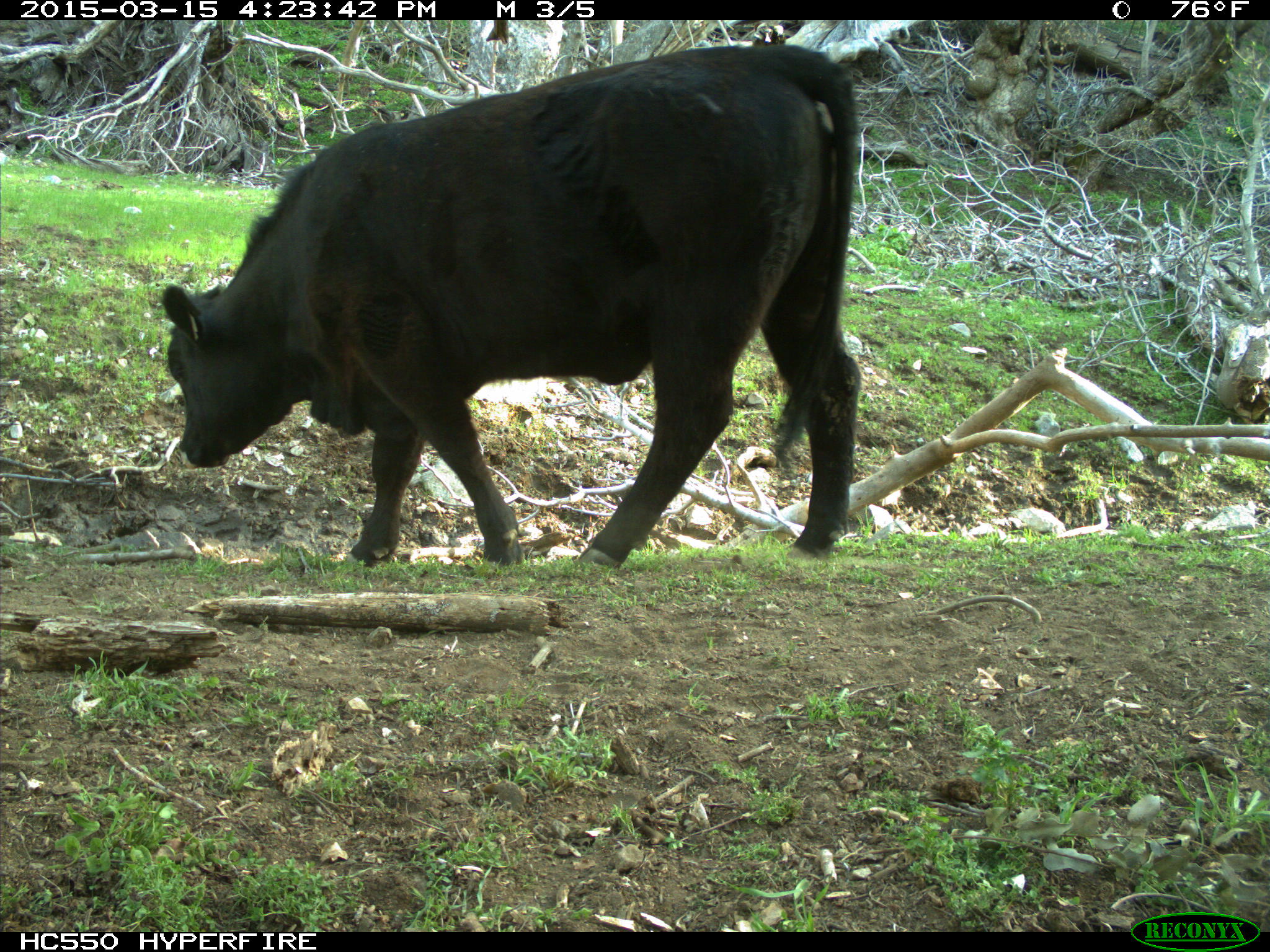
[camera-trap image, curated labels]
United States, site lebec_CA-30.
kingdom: Animalia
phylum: Chordata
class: Mammalia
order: Artiodactyla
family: Bovidae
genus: Bos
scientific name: Bos taurus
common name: domestic cow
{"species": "Bos taurus (domestic cow)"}